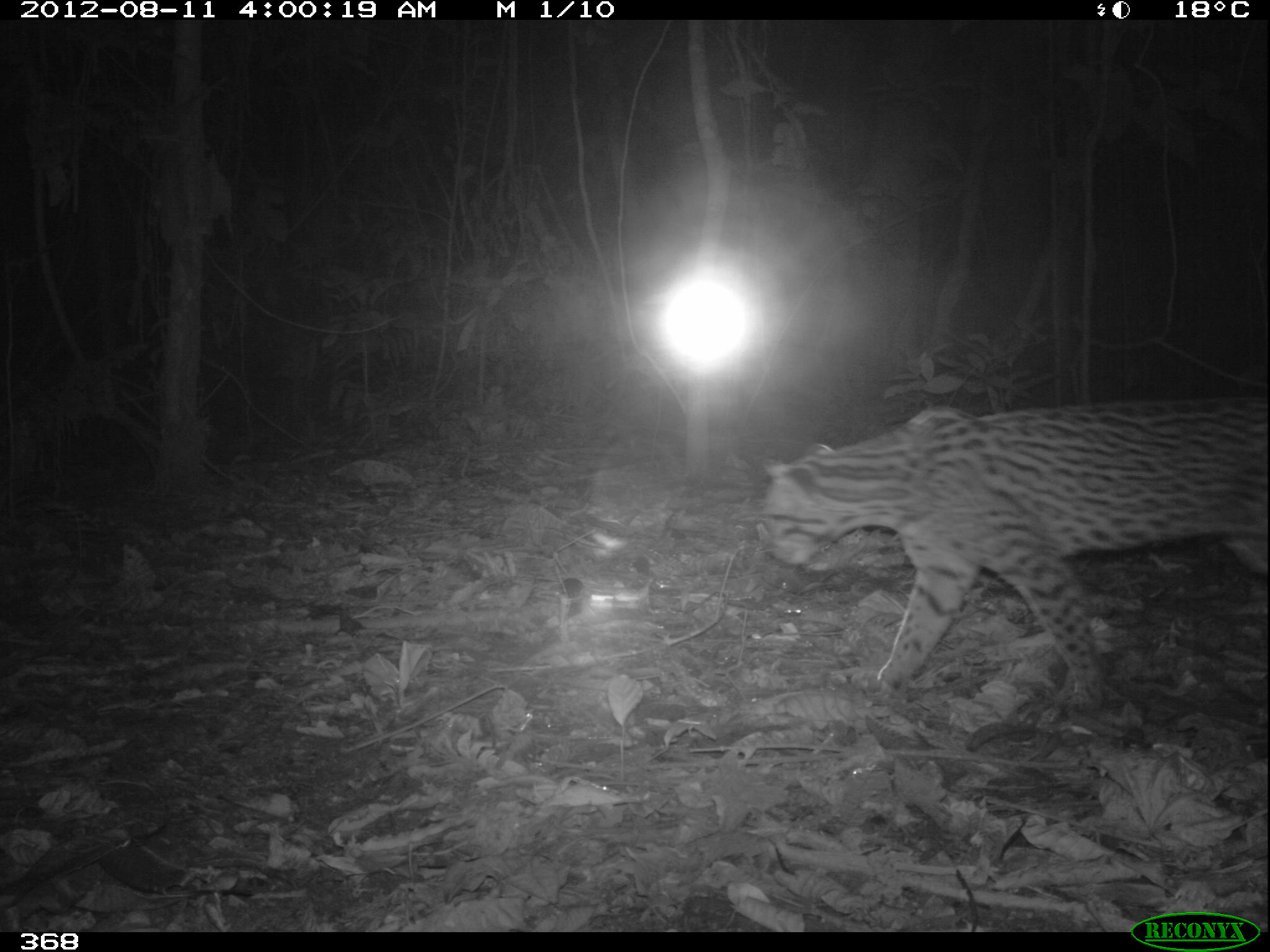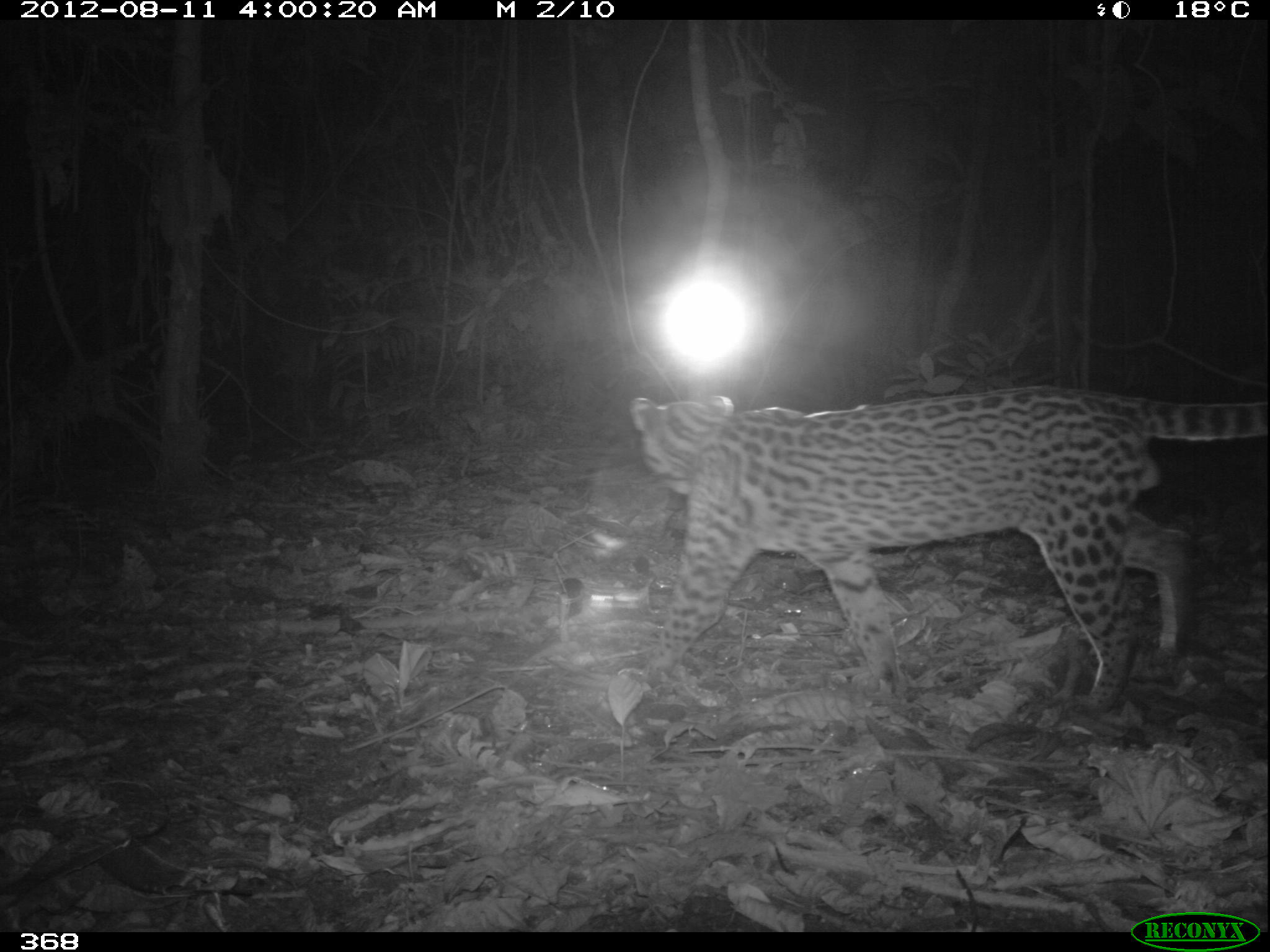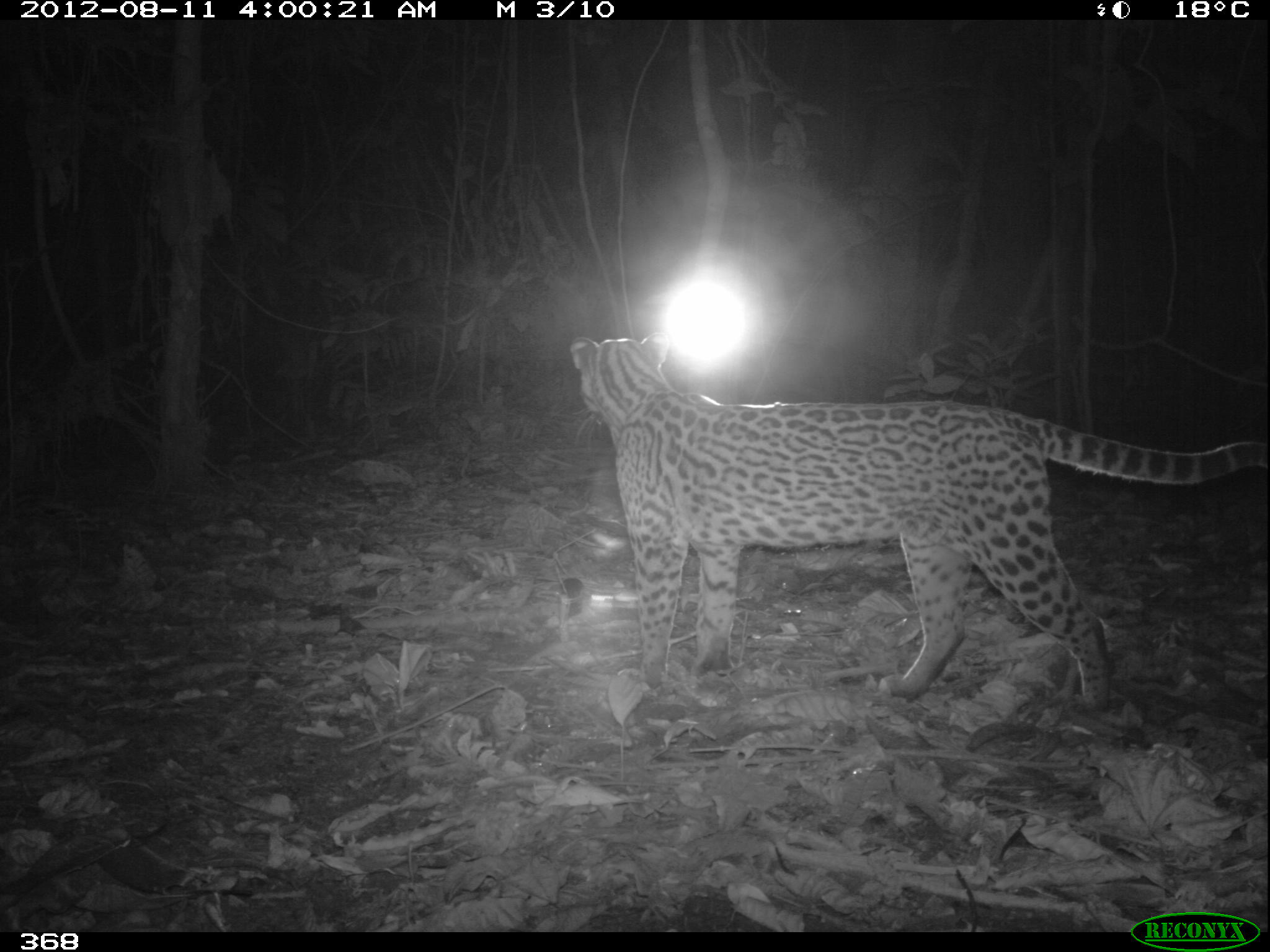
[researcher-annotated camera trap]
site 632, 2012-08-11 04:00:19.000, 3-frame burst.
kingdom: Animalia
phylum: Chordata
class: Mammalia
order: Carnivora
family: Felidae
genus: Leopardus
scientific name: Leopardus pardalis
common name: ocelot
Leopardus pardalis (ocelot).